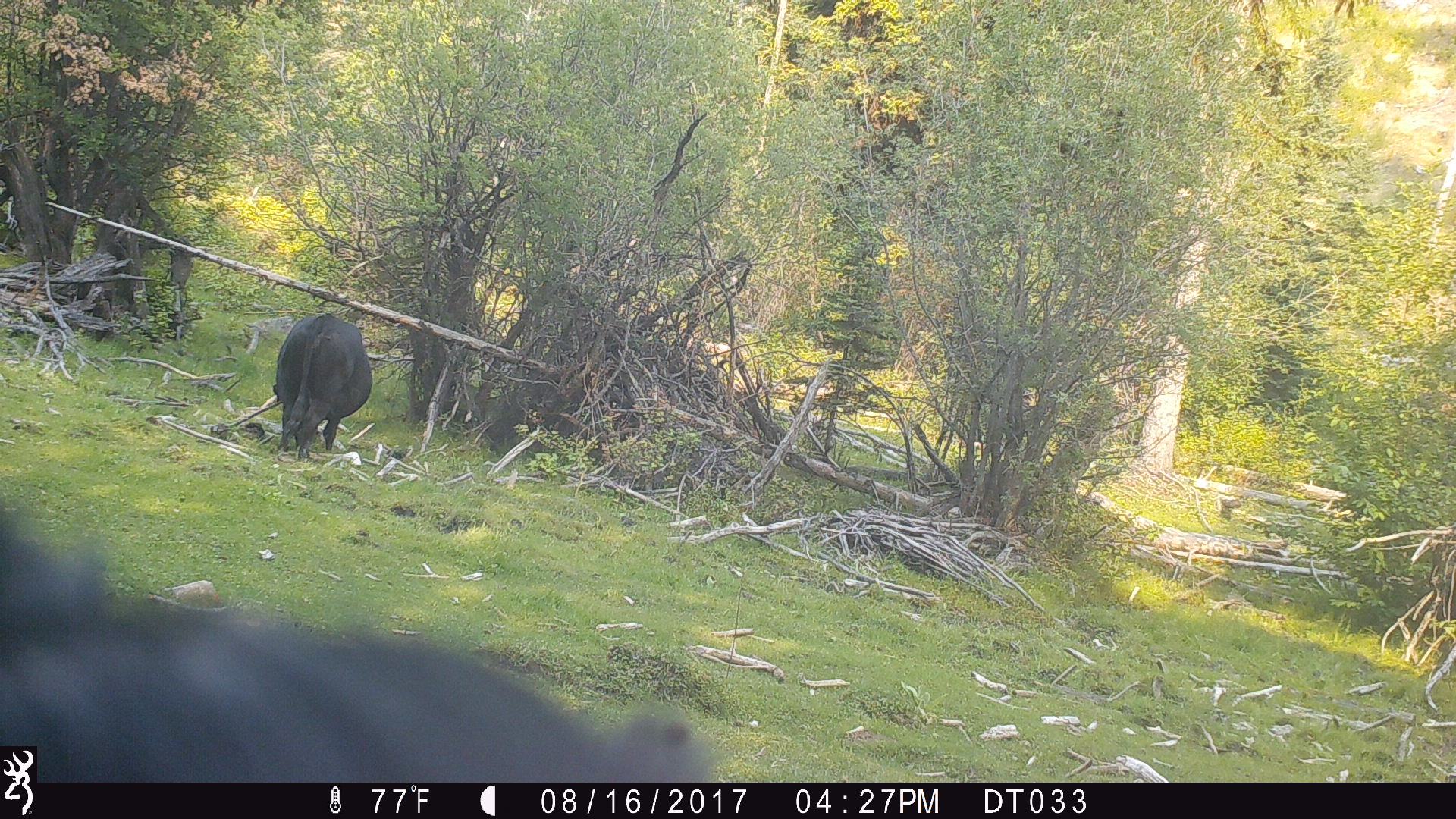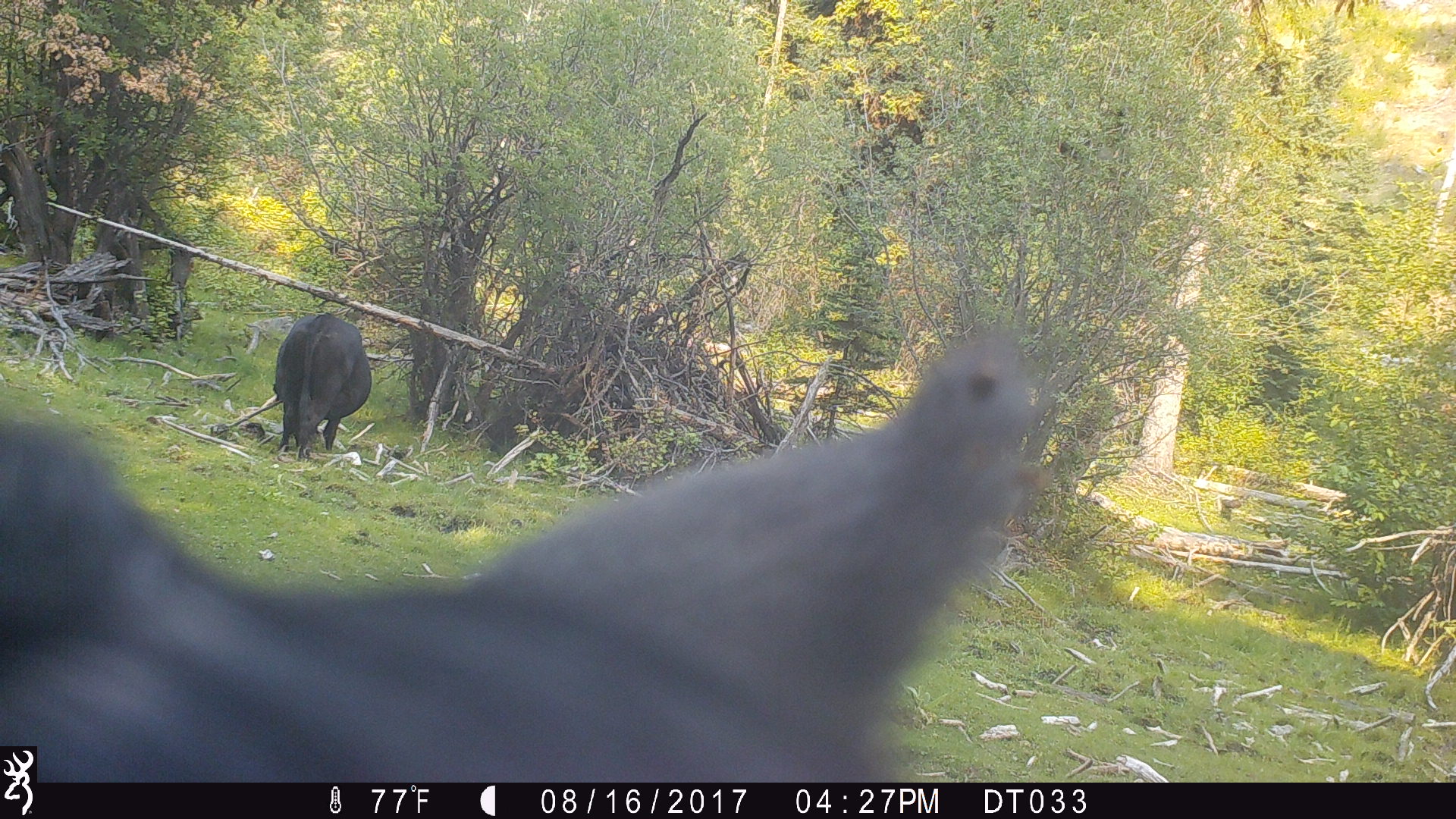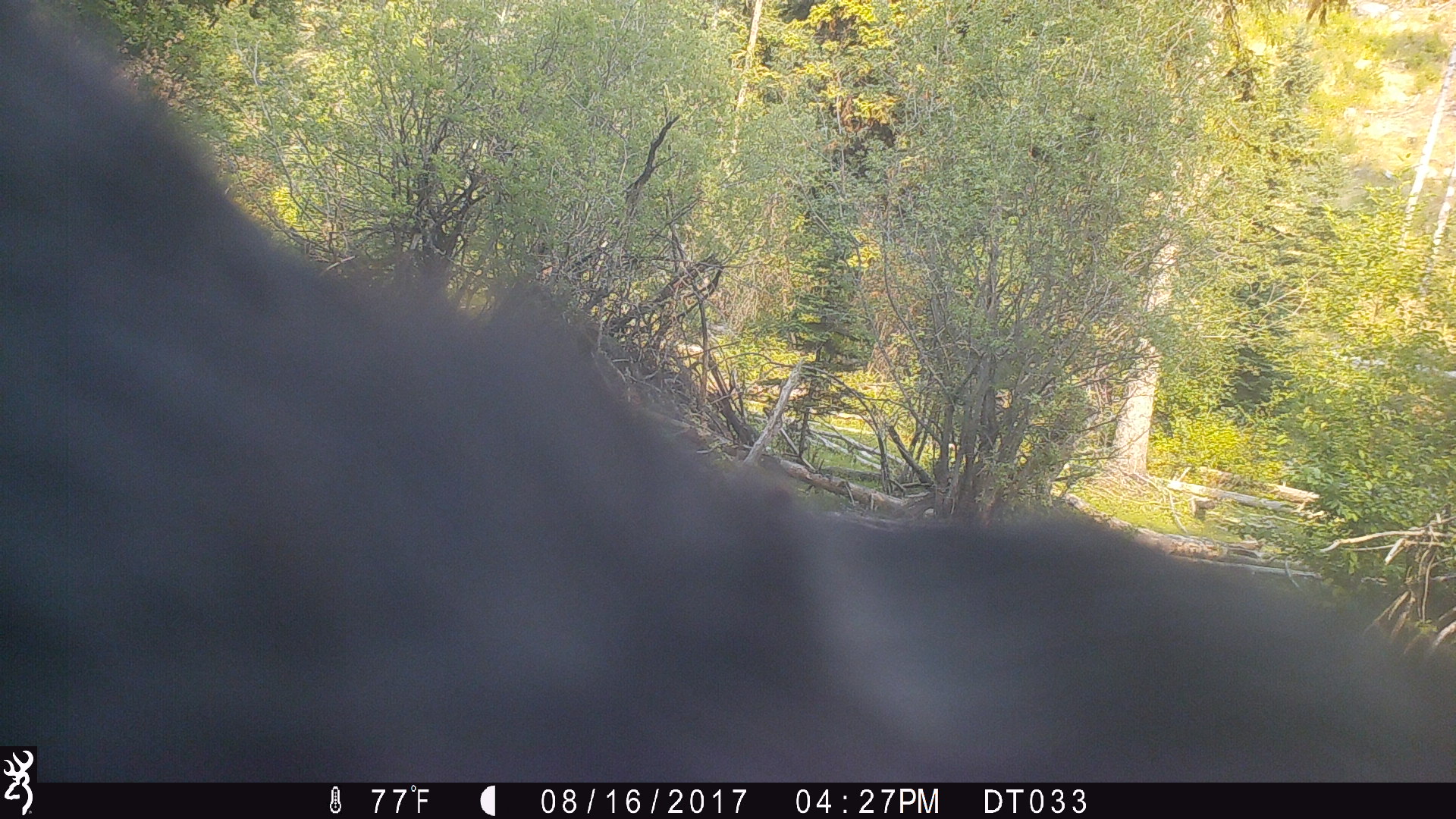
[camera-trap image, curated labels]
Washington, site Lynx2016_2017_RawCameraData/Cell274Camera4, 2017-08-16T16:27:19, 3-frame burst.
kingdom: Animalia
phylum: Chordata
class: Mammalia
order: Artiodactyla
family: Bovidae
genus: Bos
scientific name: Bos taurus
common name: domestic cattle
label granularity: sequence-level